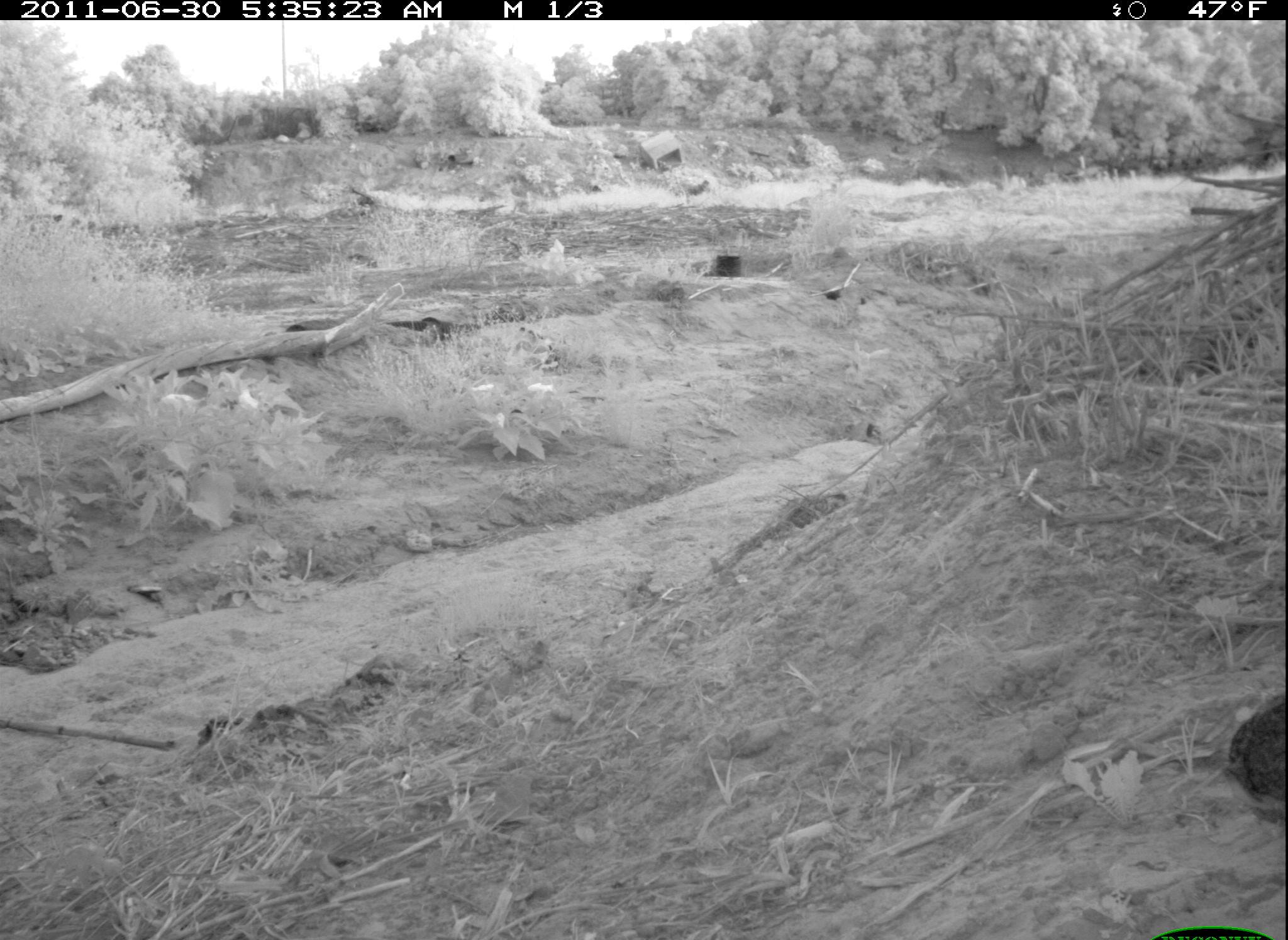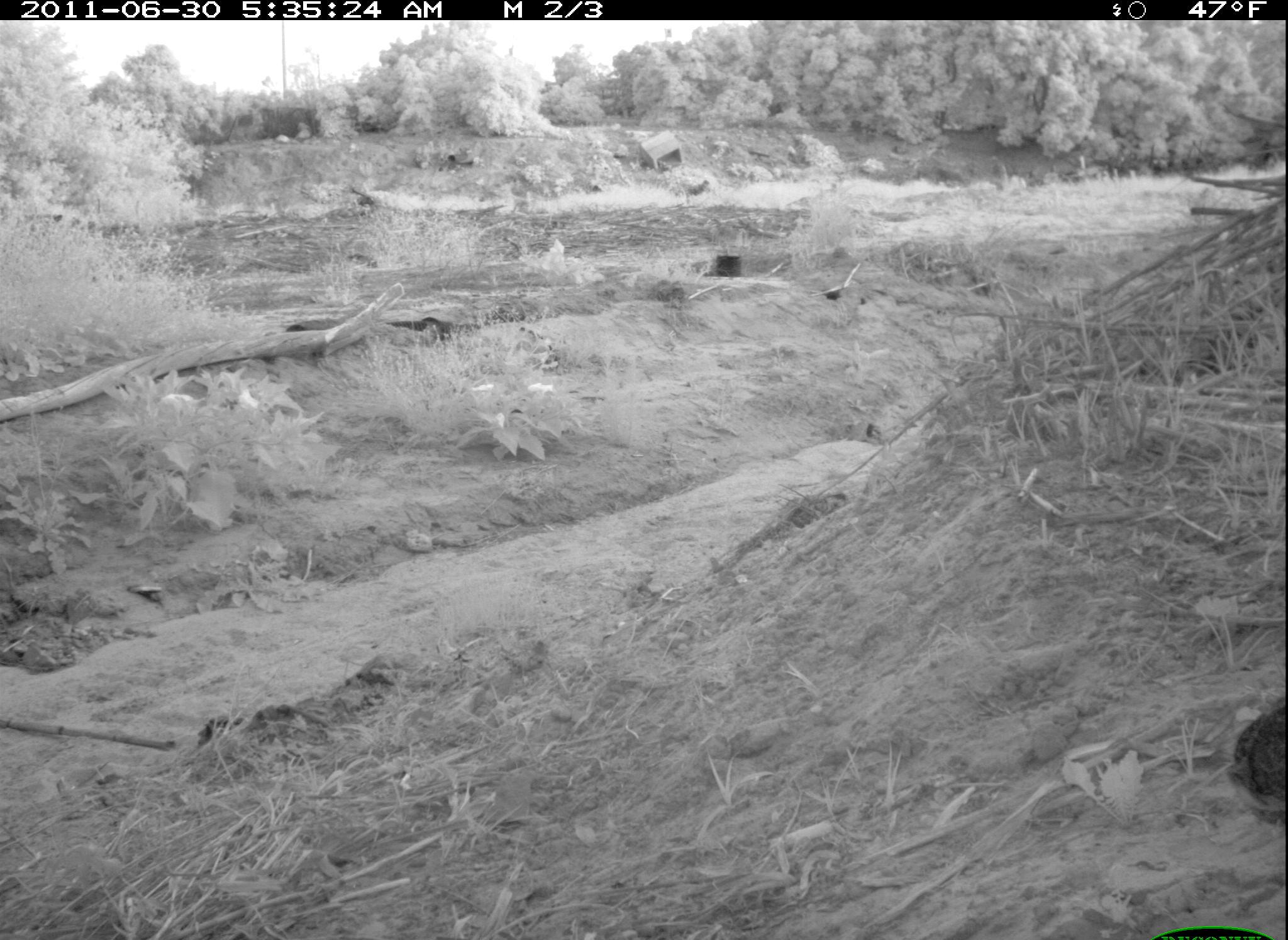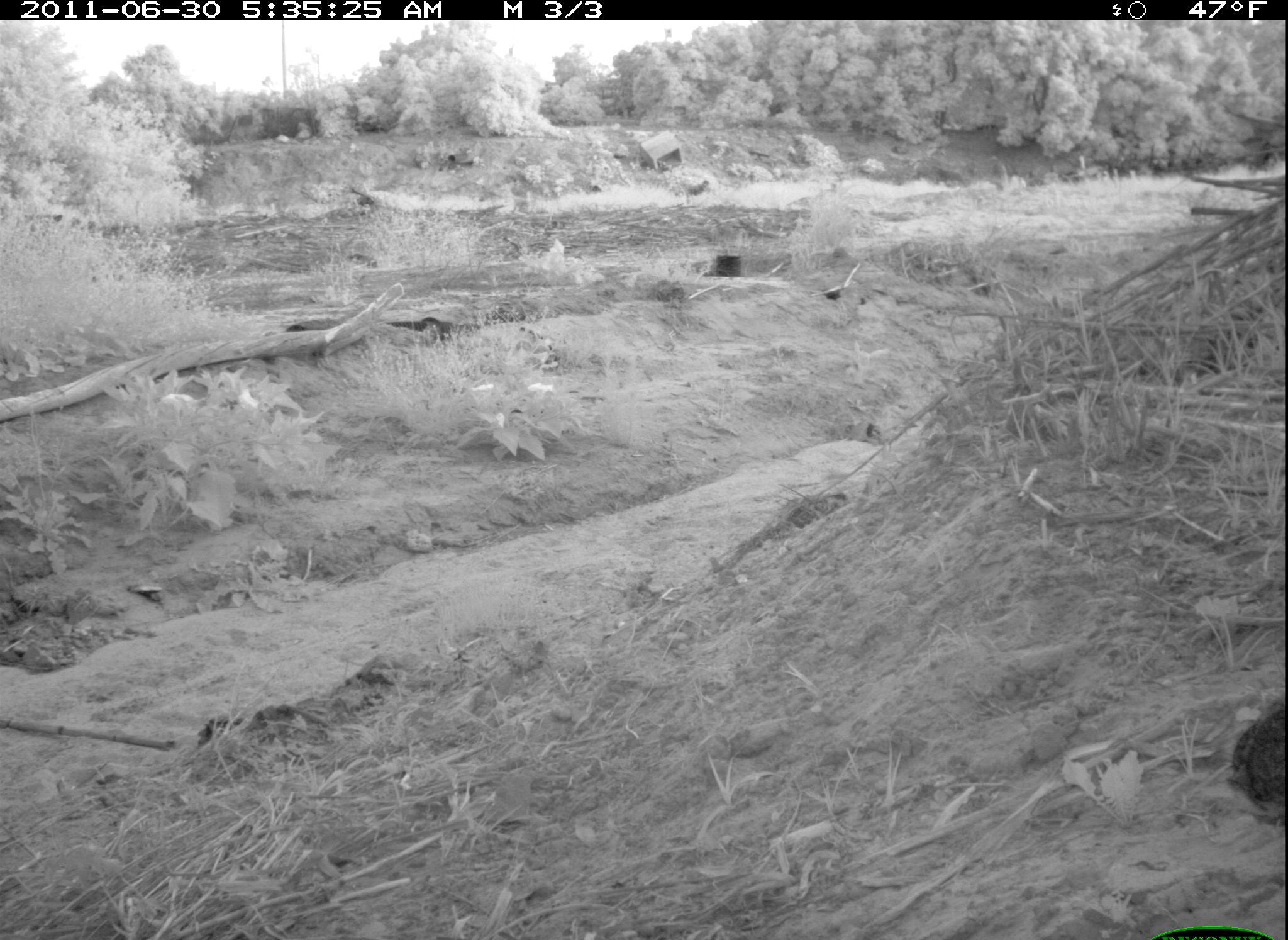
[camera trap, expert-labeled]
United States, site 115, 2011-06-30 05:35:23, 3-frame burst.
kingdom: Animalia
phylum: Chordata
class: Mammalia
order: Lagomorpha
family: Leporidae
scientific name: Leporidae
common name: rabbits and hares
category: rabbit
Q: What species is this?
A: Rabbit (rabbits and hares) (Leporidae).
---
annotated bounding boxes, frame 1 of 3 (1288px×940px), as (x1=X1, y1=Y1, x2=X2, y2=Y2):
rabbit: (x1=1230, y1=686, x2=1286, y2=838)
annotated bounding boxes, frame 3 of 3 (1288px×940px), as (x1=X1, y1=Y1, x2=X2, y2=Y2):
rabbit: (x1=1230, y1=693, x2=1285, y2=836)